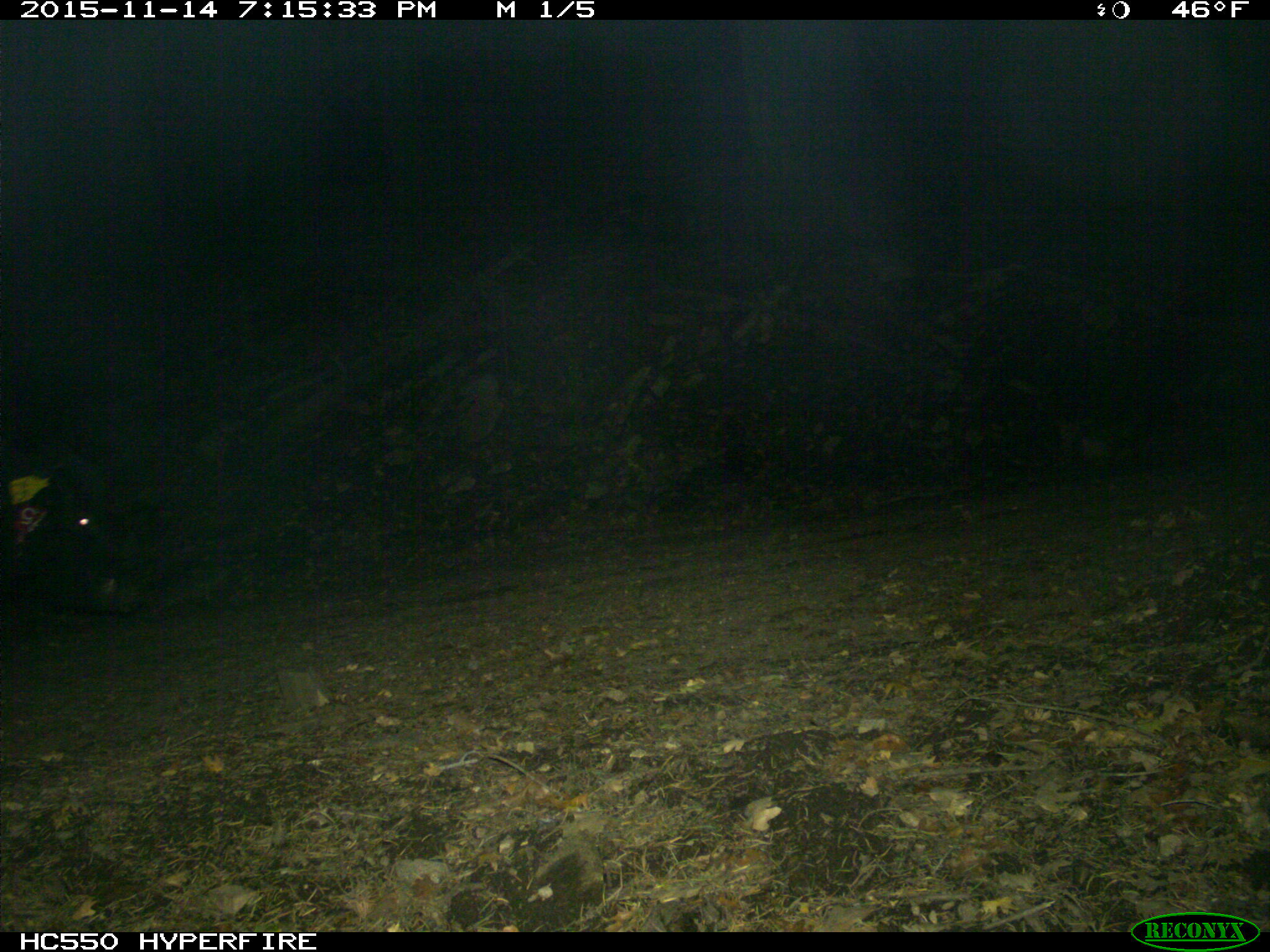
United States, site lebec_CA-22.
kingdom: Animalia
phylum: Chordata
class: Mammalia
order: Artiodactyla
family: Suidae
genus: Sus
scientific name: Sus scrofa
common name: wild boar